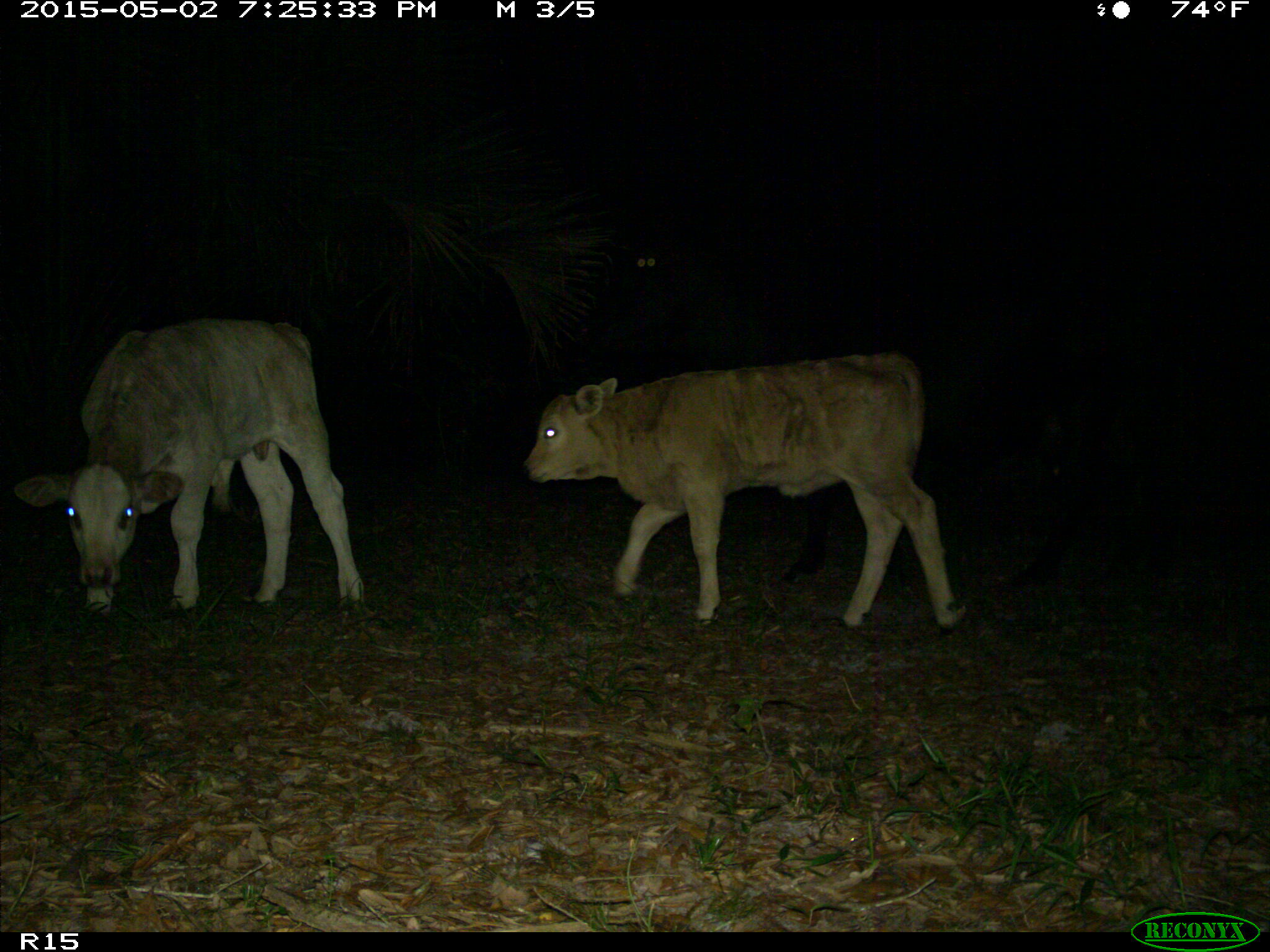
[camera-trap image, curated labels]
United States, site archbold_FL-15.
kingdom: Animalia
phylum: Chordata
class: Mammalia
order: Artiodactyla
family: Bovidae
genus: Bos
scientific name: Bos taurus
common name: domestic cow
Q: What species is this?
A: Bos taurus (domestic cow).